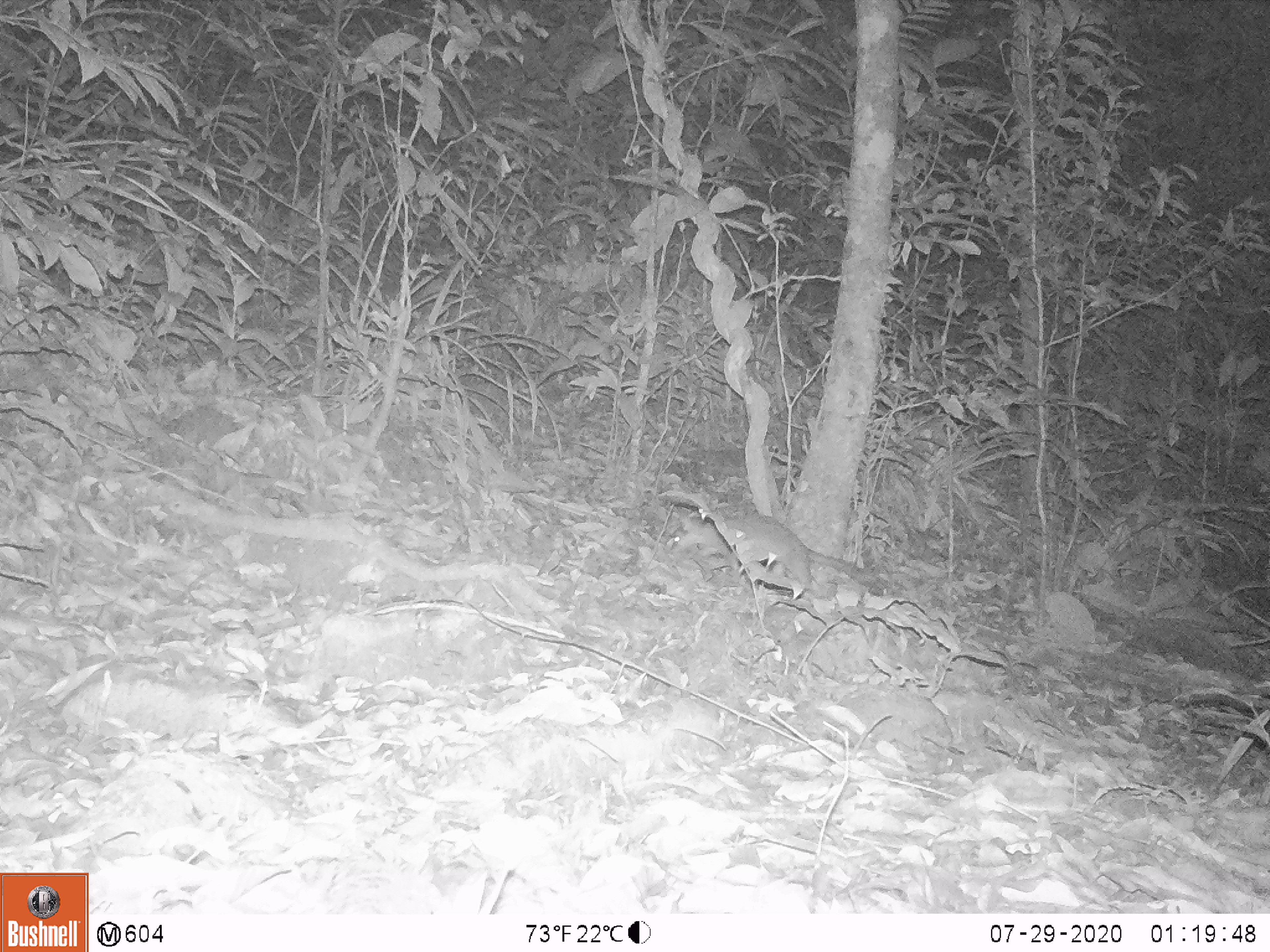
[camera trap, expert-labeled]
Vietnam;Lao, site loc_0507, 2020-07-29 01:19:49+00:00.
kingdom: Animalia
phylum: Chordata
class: Mammalia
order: Carnivora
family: Mustelidae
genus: Melogale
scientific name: Melogale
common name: ferret badger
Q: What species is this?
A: Ferret badger (Melogale).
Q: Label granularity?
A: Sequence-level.